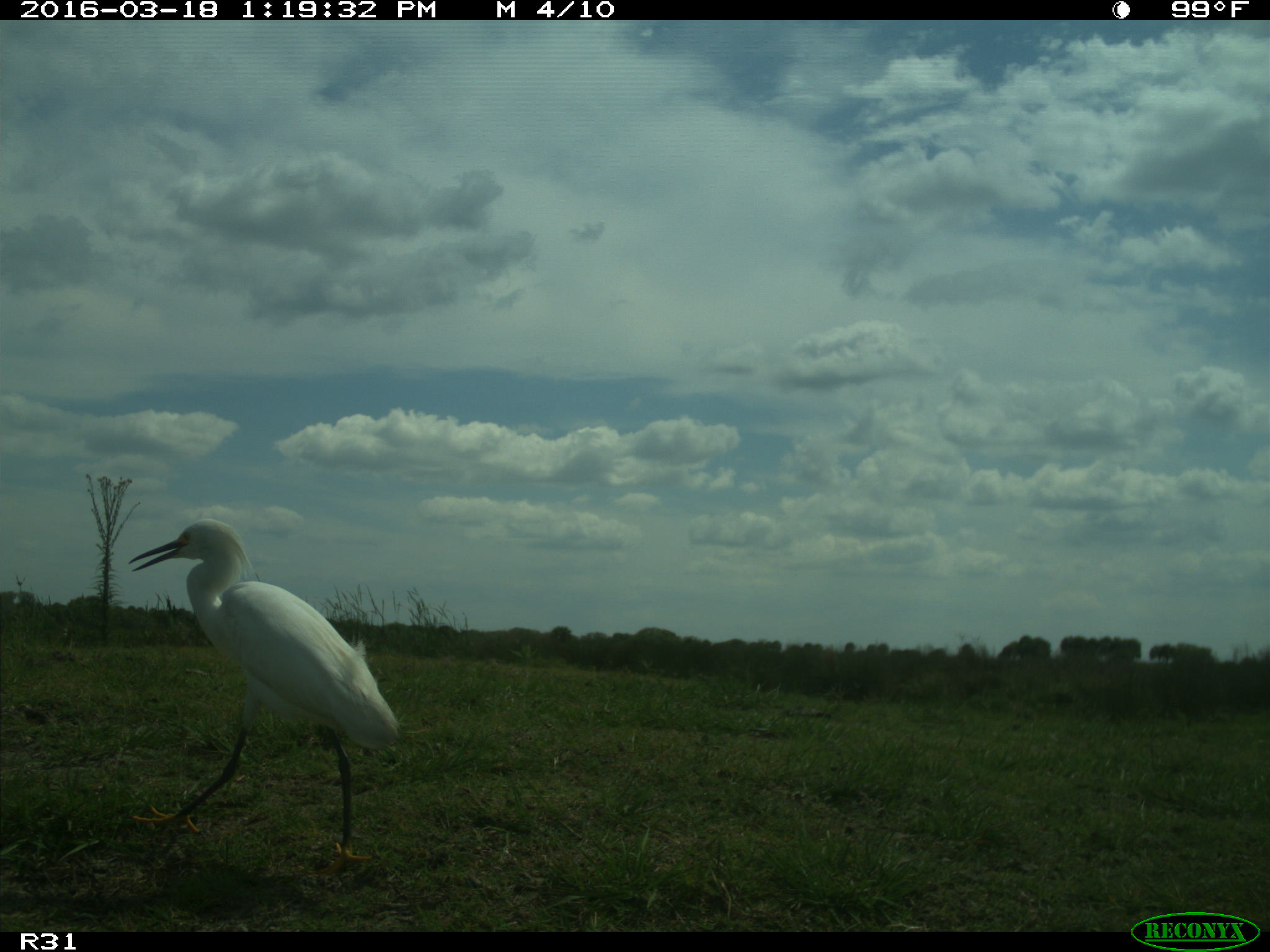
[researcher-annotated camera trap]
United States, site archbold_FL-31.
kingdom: Animalia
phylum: Chordata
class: Aves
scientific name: Aves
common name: birds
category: unidentified bird